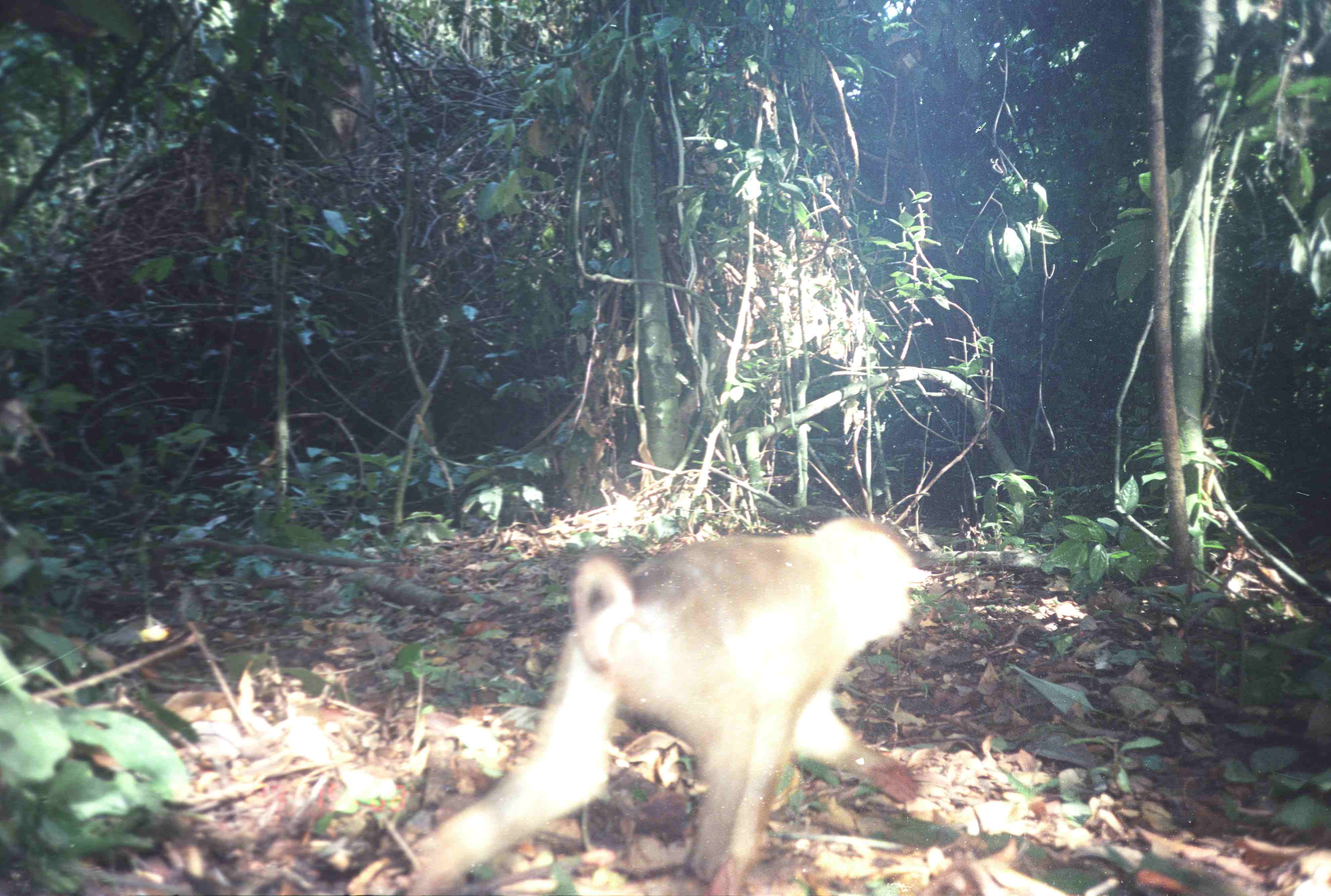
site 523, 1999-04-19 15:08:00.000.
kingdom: Animalia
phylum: Chordata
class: Mammalia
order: Primates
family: Cercopithecidae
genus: Macaca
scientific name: Macaca nemestrina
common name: southern pig-tailed macaque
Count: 1.